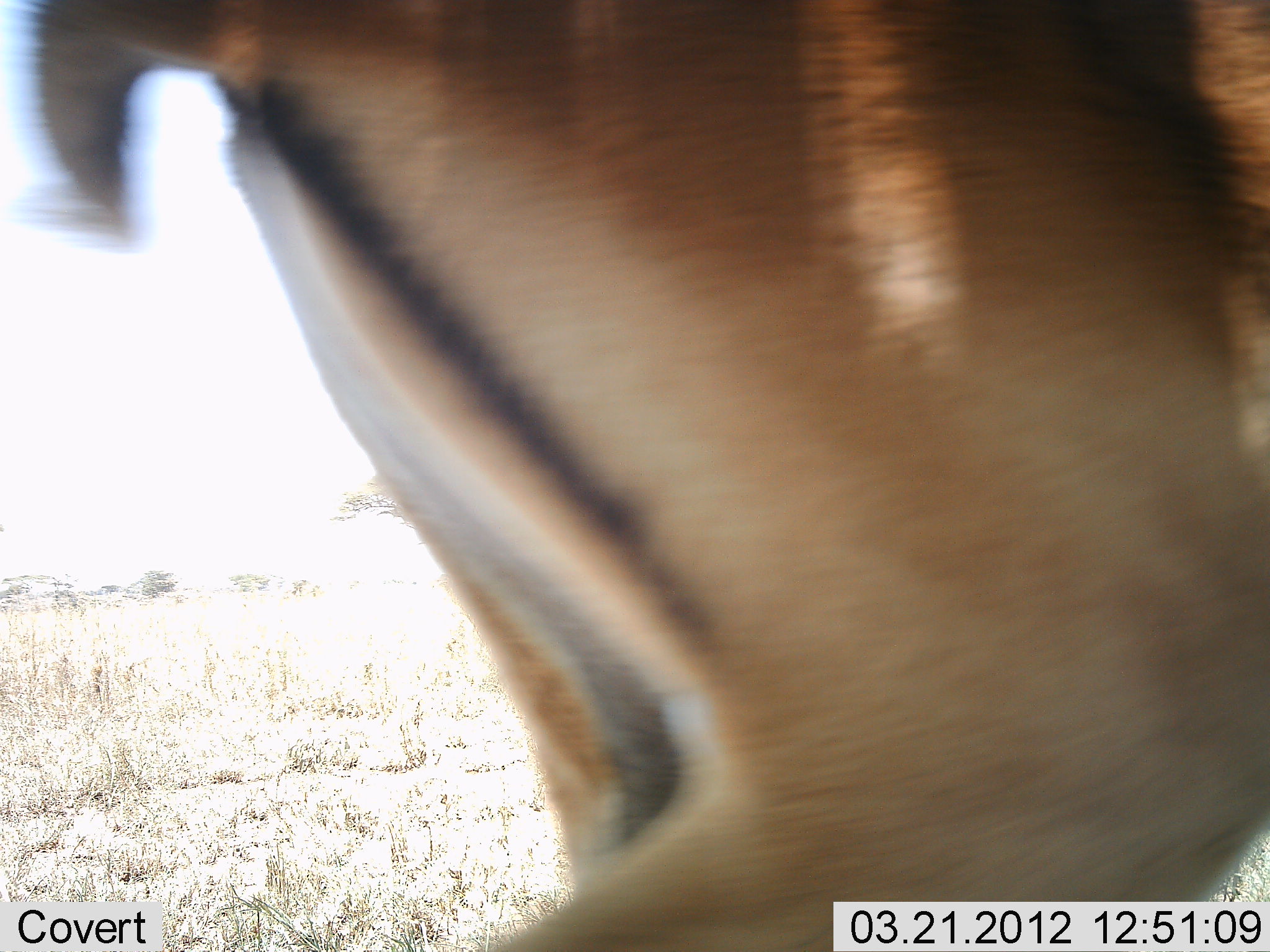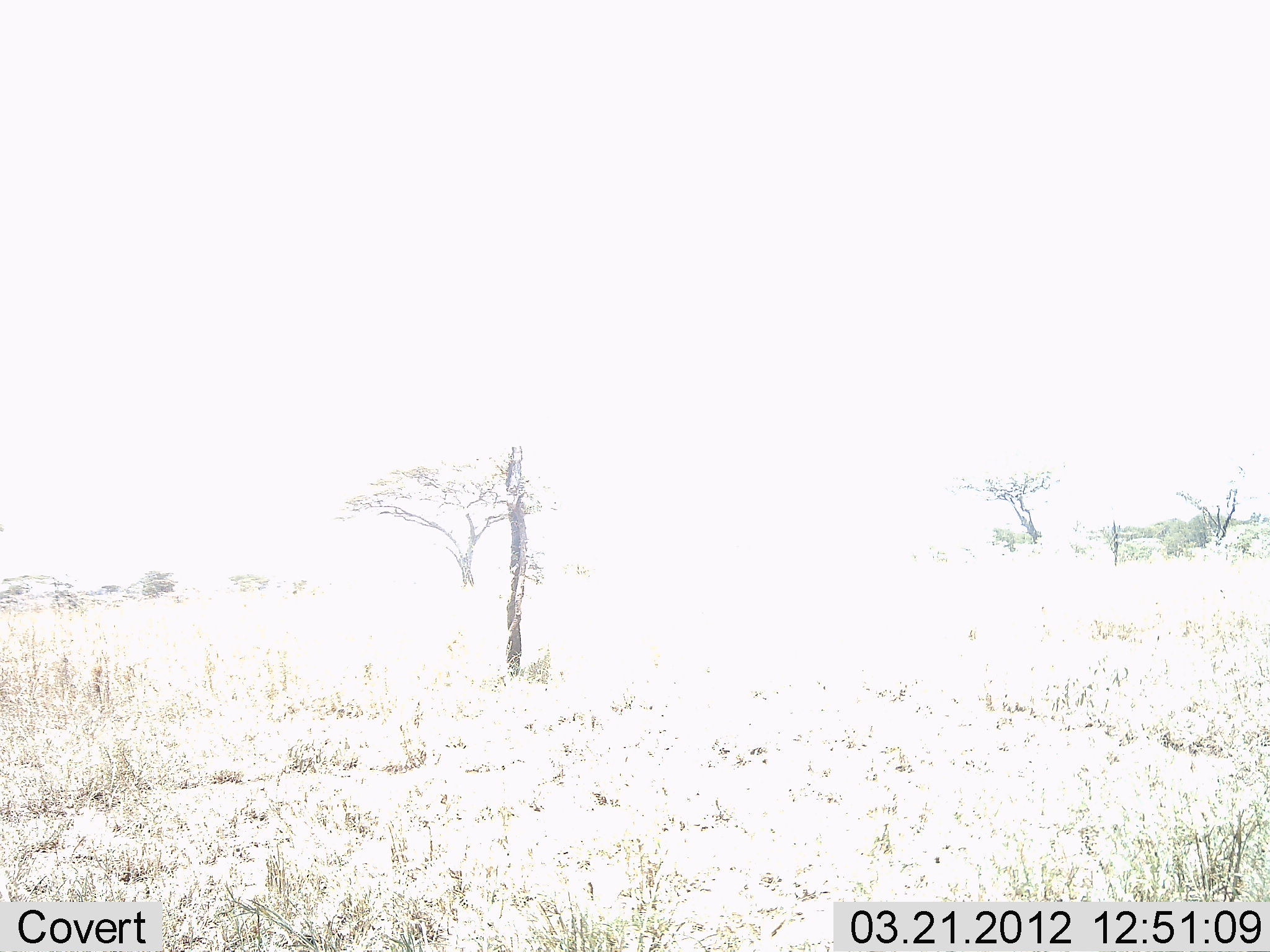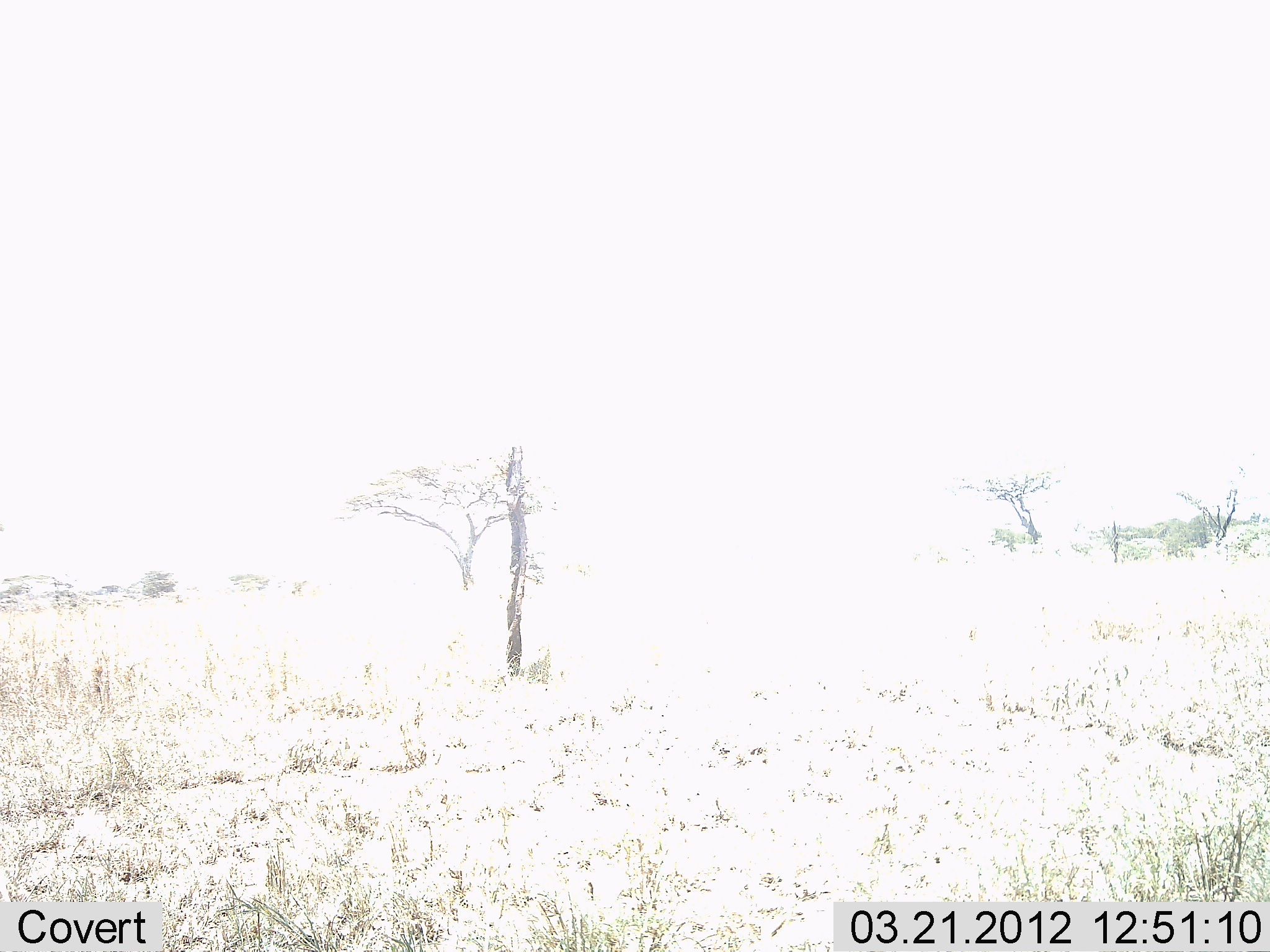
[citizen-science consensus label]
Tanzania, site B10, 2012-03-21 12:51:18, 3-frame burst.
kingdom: Animalia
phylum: Chordata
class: Mammalia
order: Artiodactyla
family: Bovidae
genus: Eudorcas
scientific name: Eudorcas thomsonii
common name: thomson's gazelle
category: gazellethomsons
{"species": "gazellethomsons (thomson's gazelle) (Eudorcas thomsonii)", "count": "1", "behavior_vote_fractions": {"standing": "22%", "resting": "0%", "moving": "78%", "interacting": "0%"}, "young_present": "0%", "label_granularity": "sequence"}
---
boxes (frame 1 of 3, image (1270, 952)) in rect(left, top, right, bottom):
animal: rect(1, 1, 1269, 952)